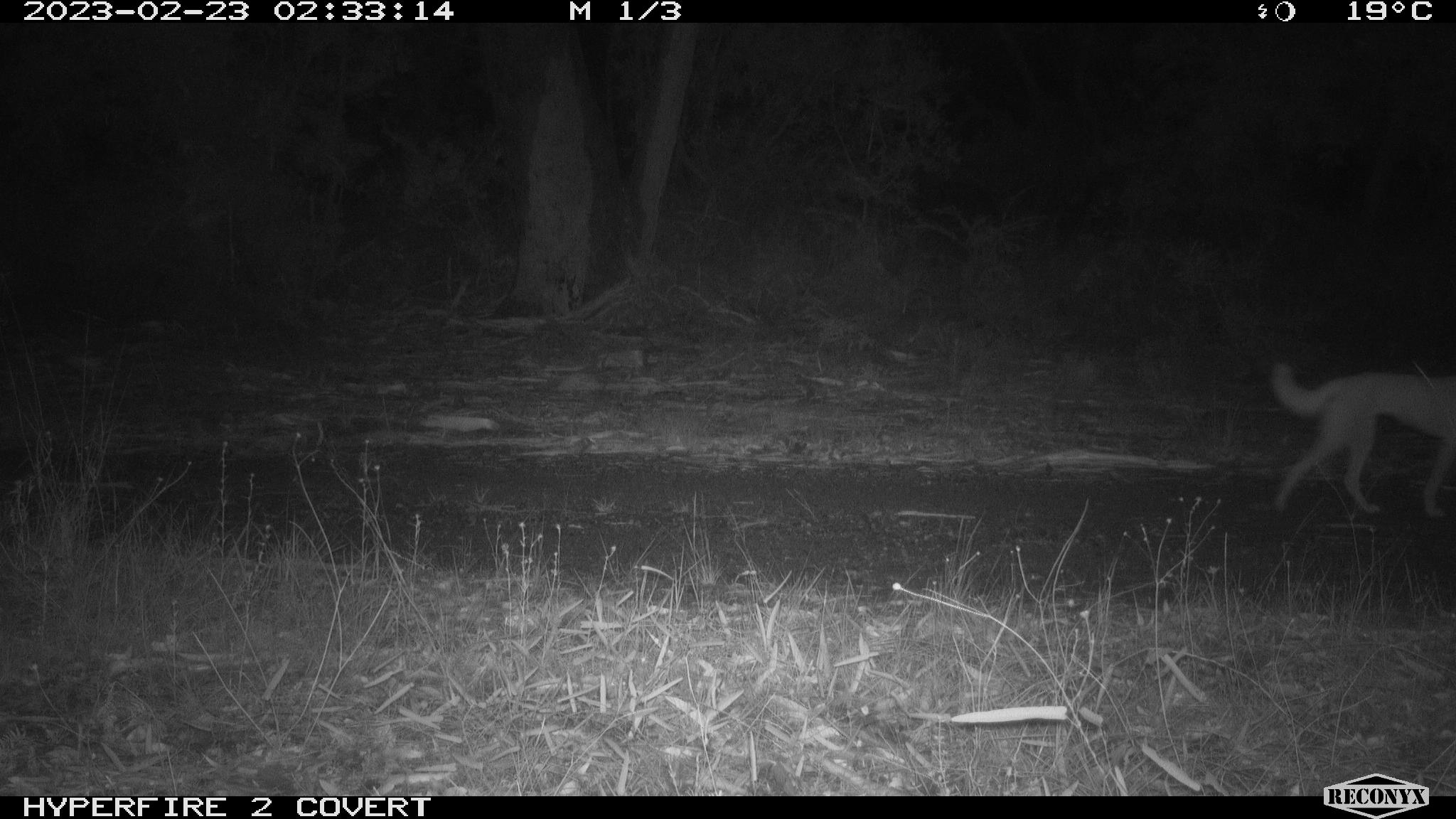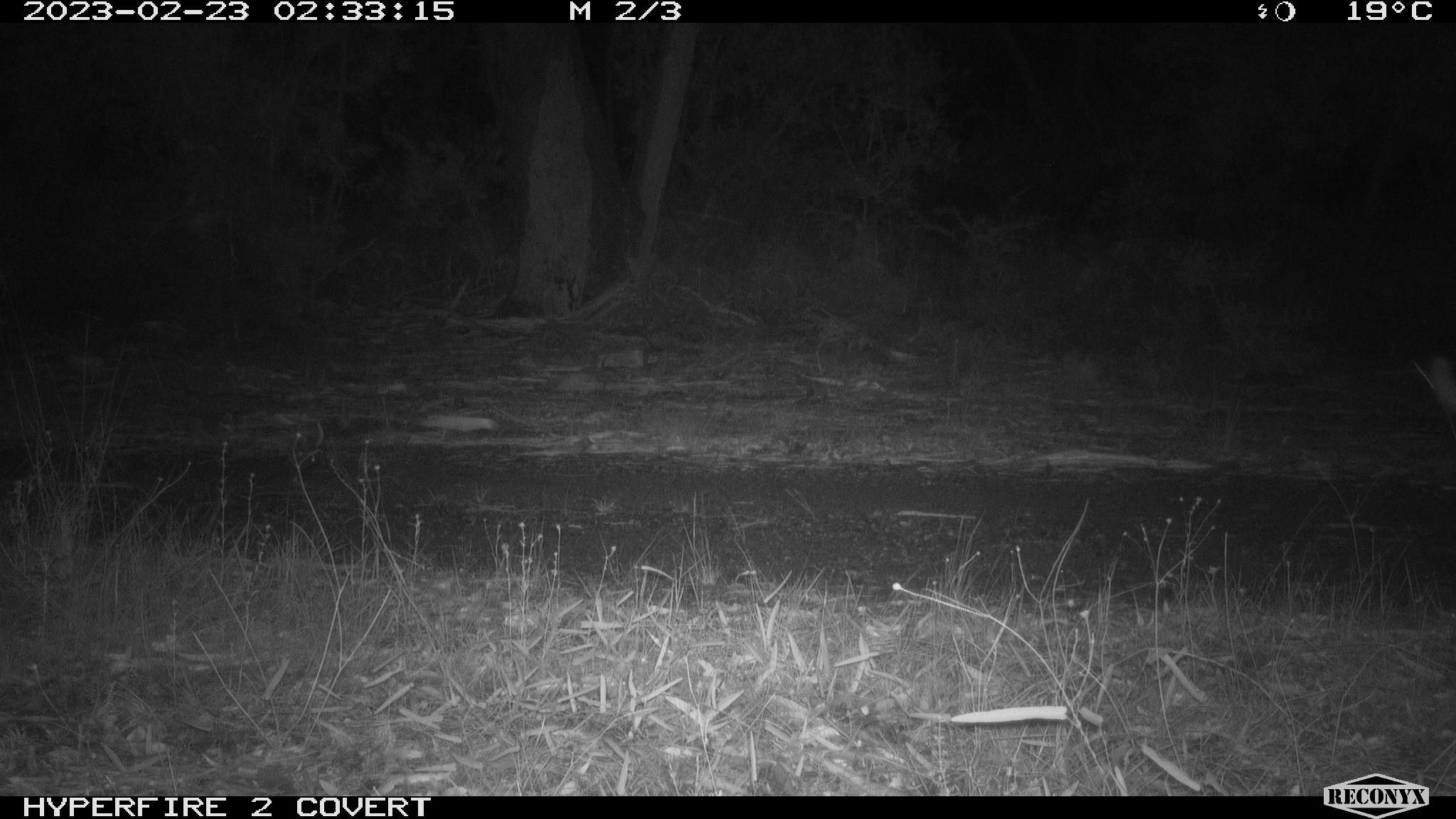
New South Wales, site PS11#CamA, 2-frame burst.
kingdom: Animalia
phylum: Chordata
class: Mammalia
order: Carnivora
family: Canidae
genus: Canis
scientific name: Canis familiaris dingo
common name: dingo